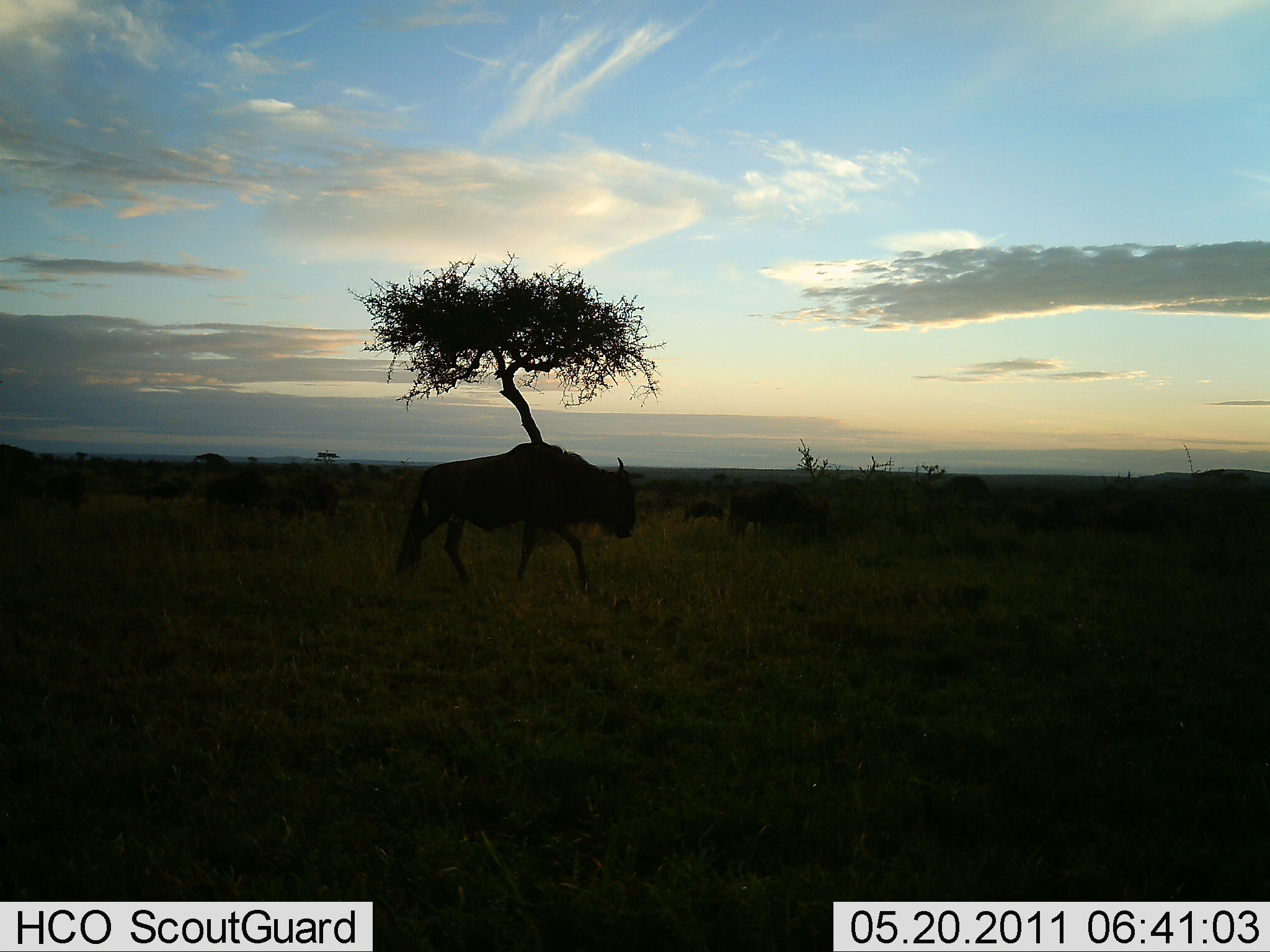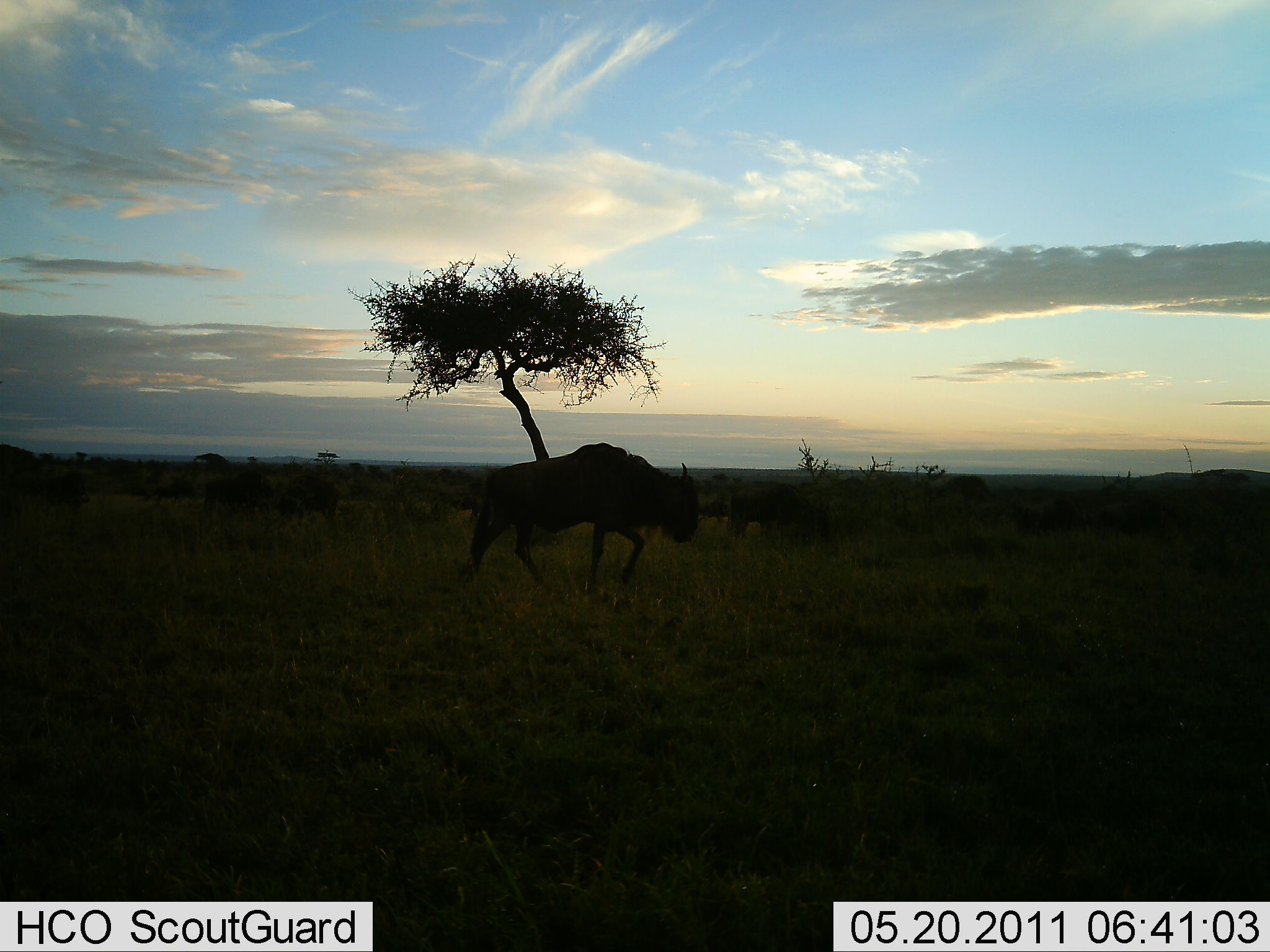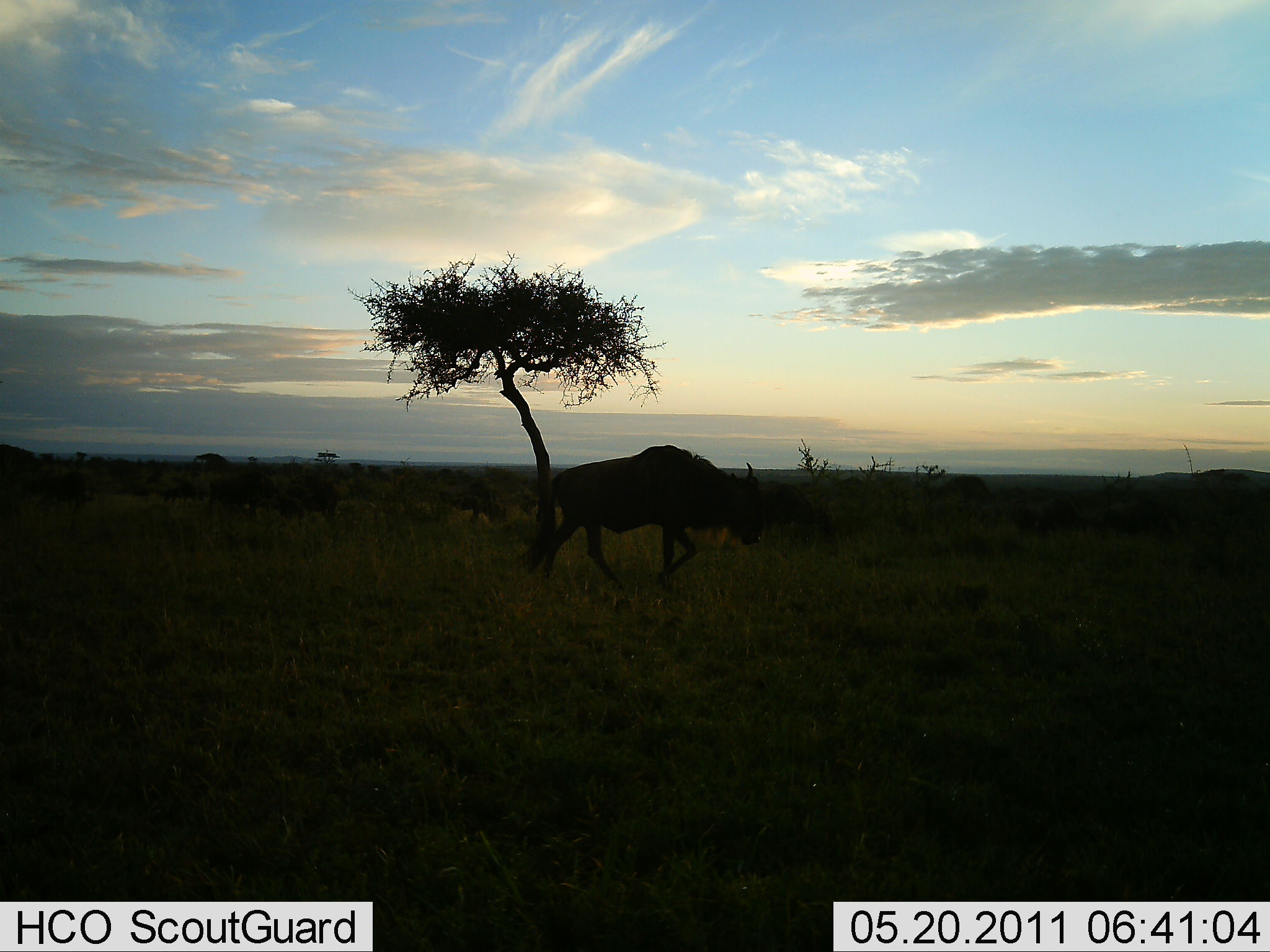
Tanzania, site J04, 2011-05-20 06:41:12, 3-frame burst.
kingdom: Animalia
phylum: Chordata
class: Mammalia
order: Artiodactyla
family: Bovidae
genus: Connochaetes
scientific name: Connochaetes taurinus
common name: blue wildebeest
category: wildebeest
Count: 3.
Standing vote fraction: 27%.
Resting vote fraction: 9%.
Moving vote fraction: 100%.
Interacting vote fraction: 0%.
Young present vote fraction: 0%.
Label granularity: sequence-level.